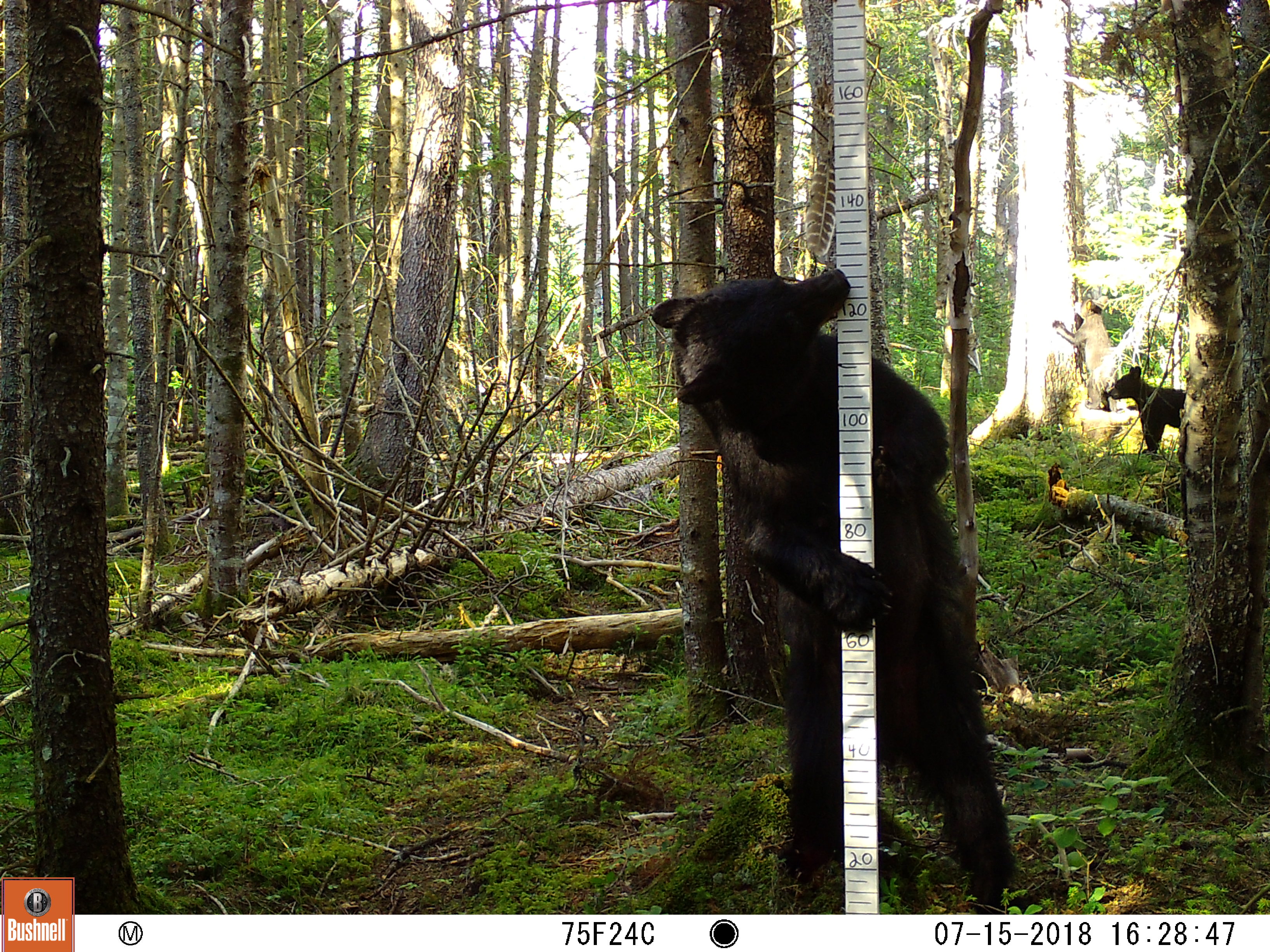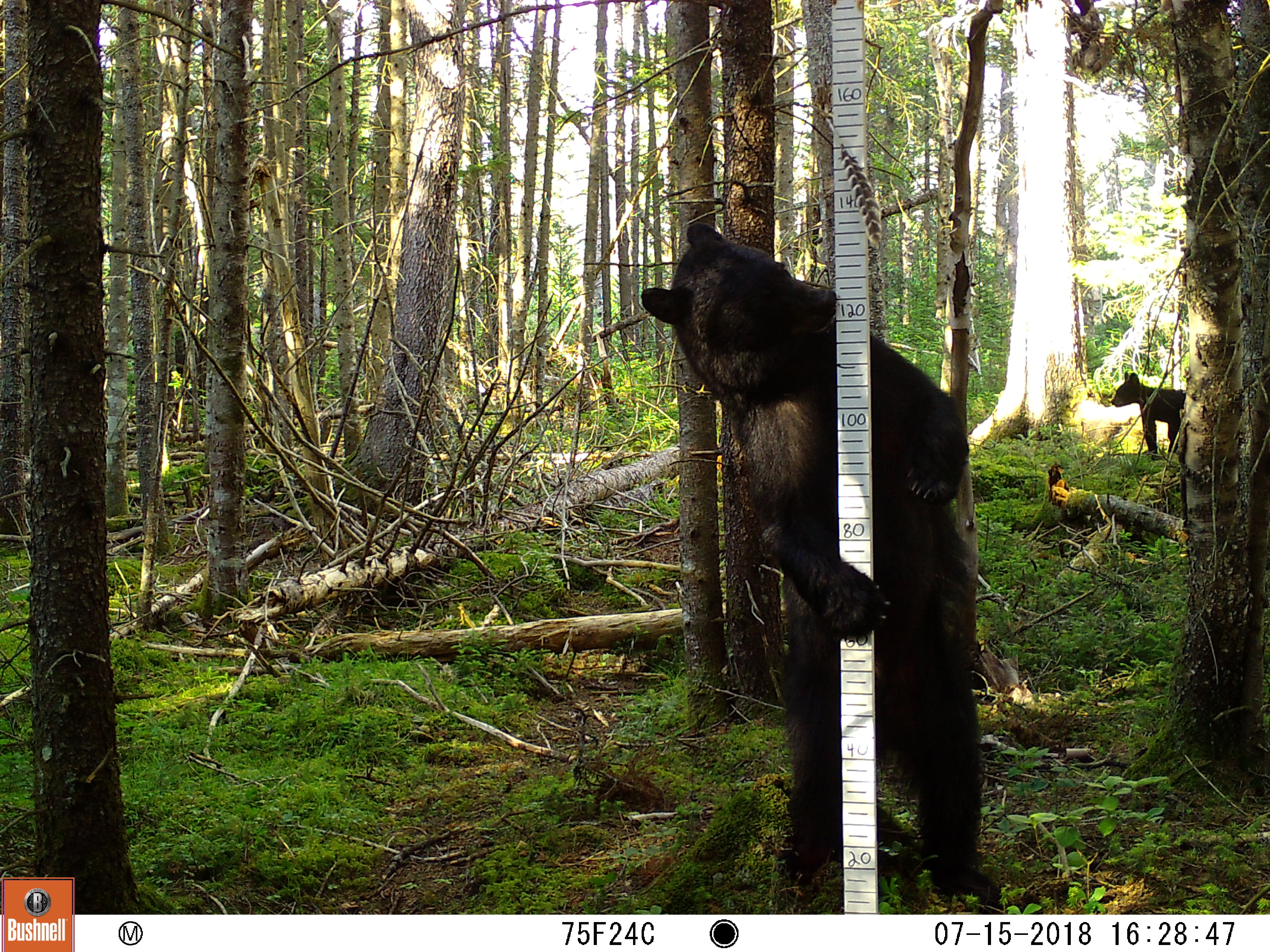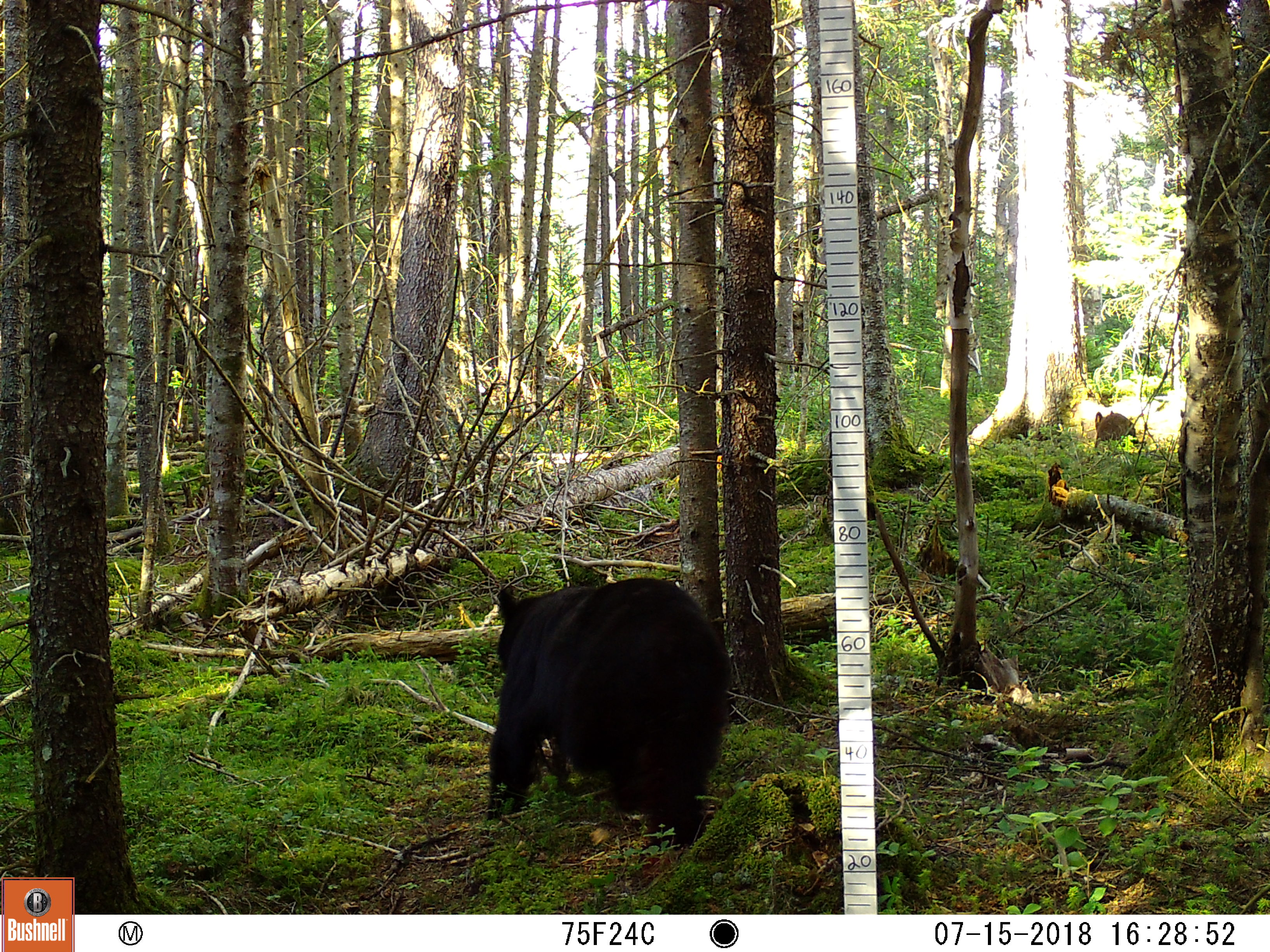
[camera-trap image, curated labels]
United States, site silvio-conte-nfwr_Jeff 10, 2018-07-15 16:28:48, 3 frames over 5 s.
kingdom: Animalia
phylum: Chordata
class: Mammalia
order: Carnivora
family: Ursidae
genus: Ursus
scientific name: Ursus americanus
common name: black bear